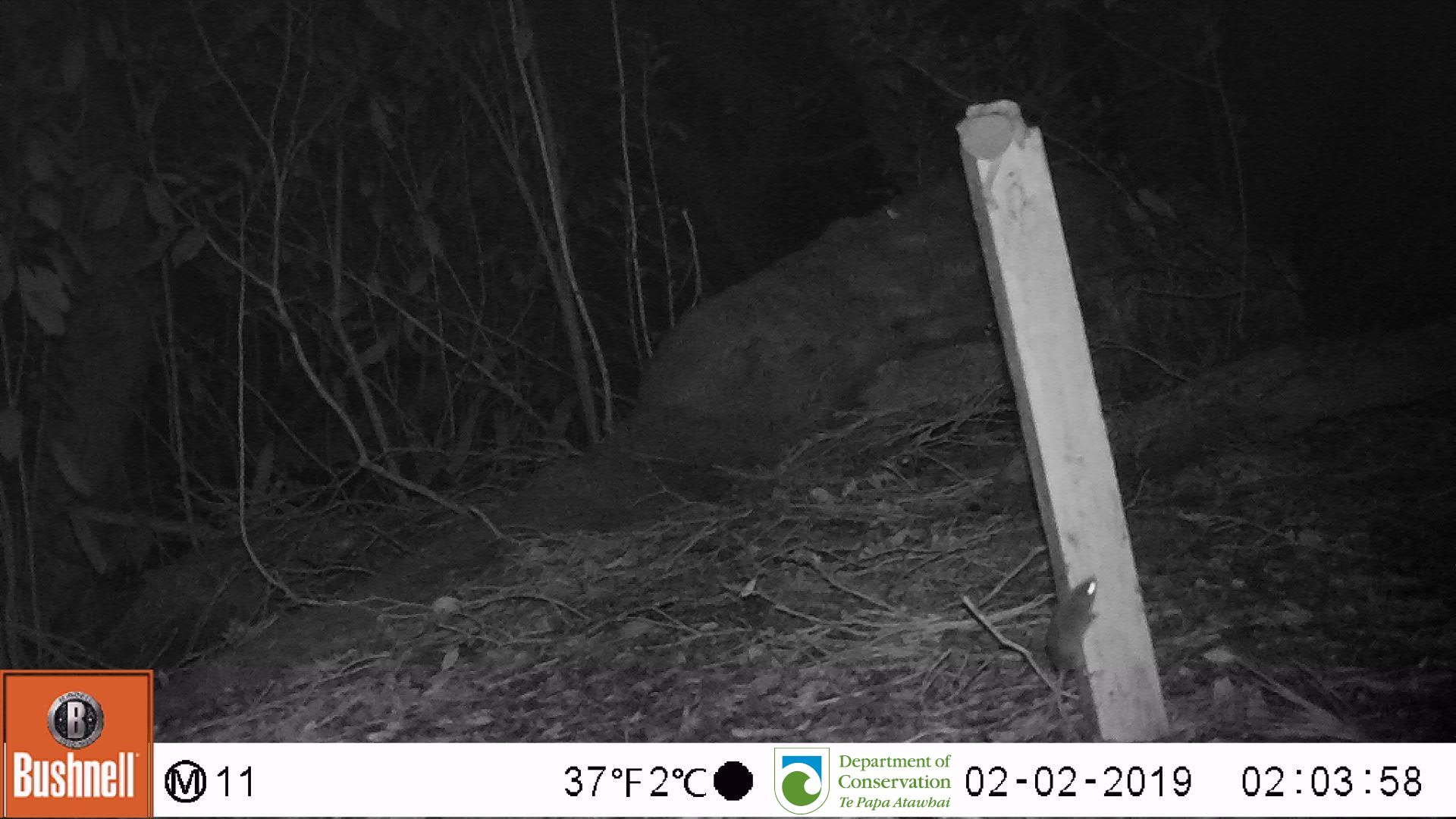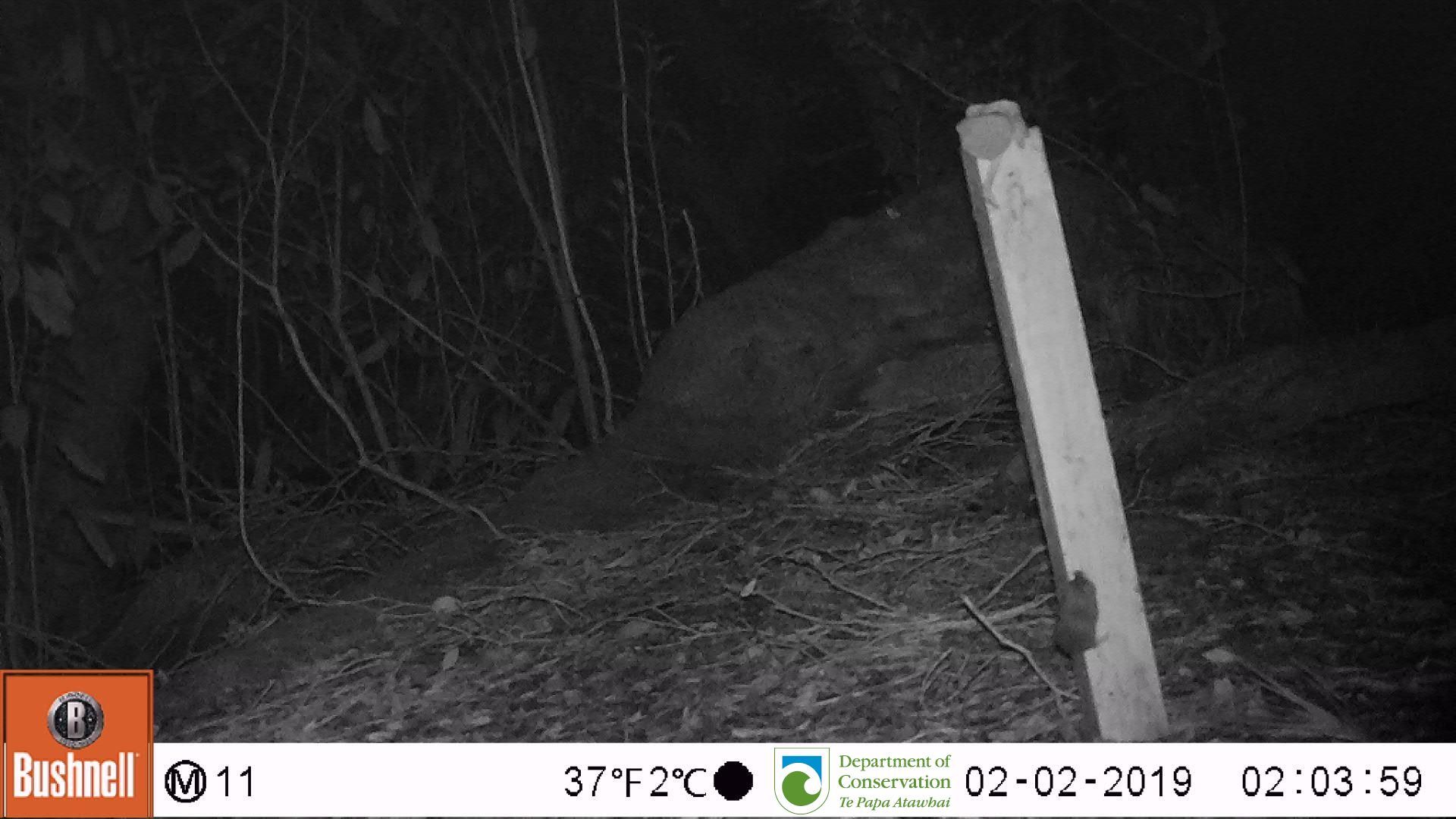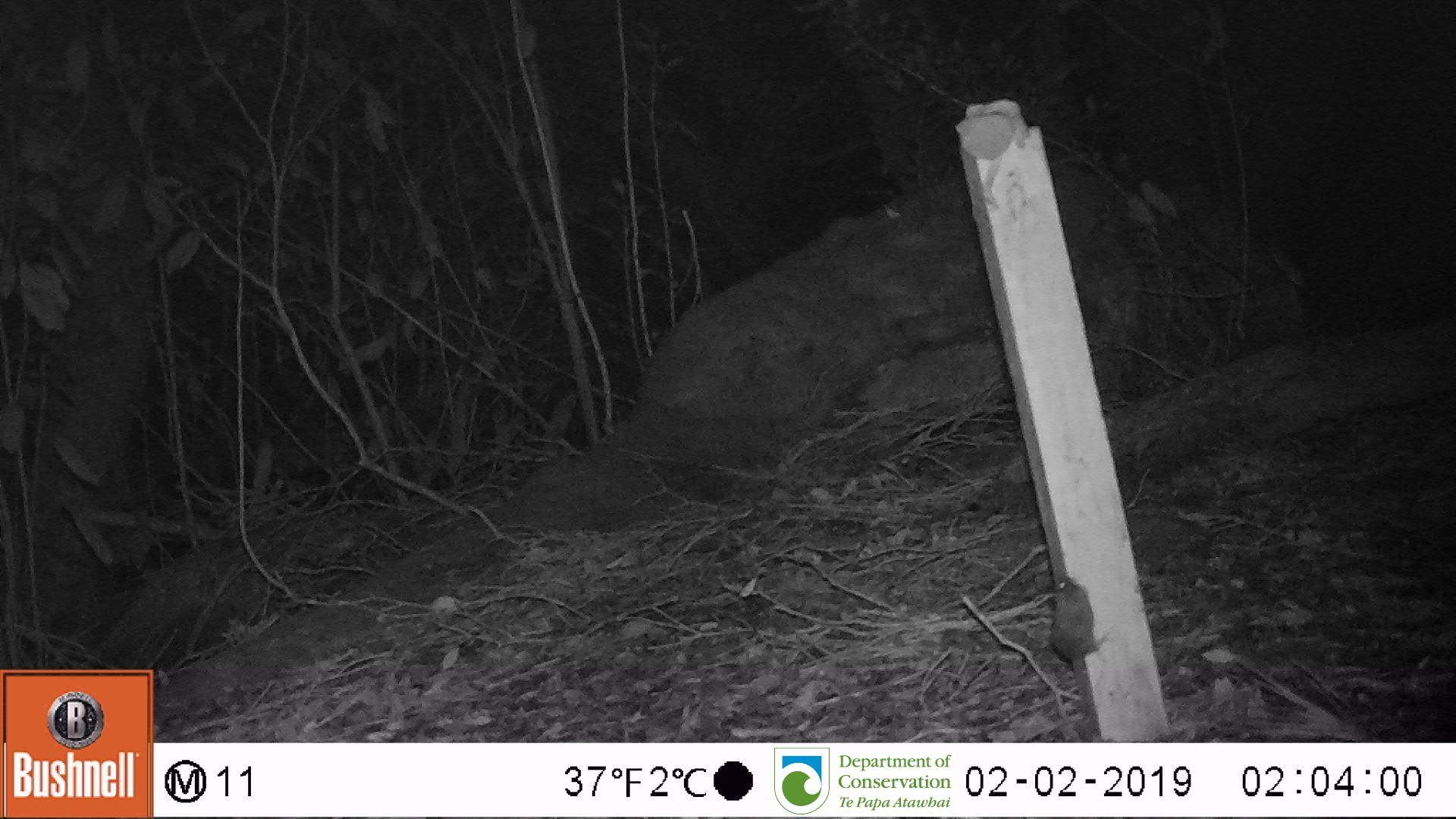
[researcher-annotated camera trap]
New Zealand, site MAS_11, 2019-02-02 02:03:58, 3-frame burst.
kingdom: Animalia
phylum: Chordata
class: Mammalia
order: Rodentia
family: Muridae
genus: Mus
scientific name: Mus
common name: mouse